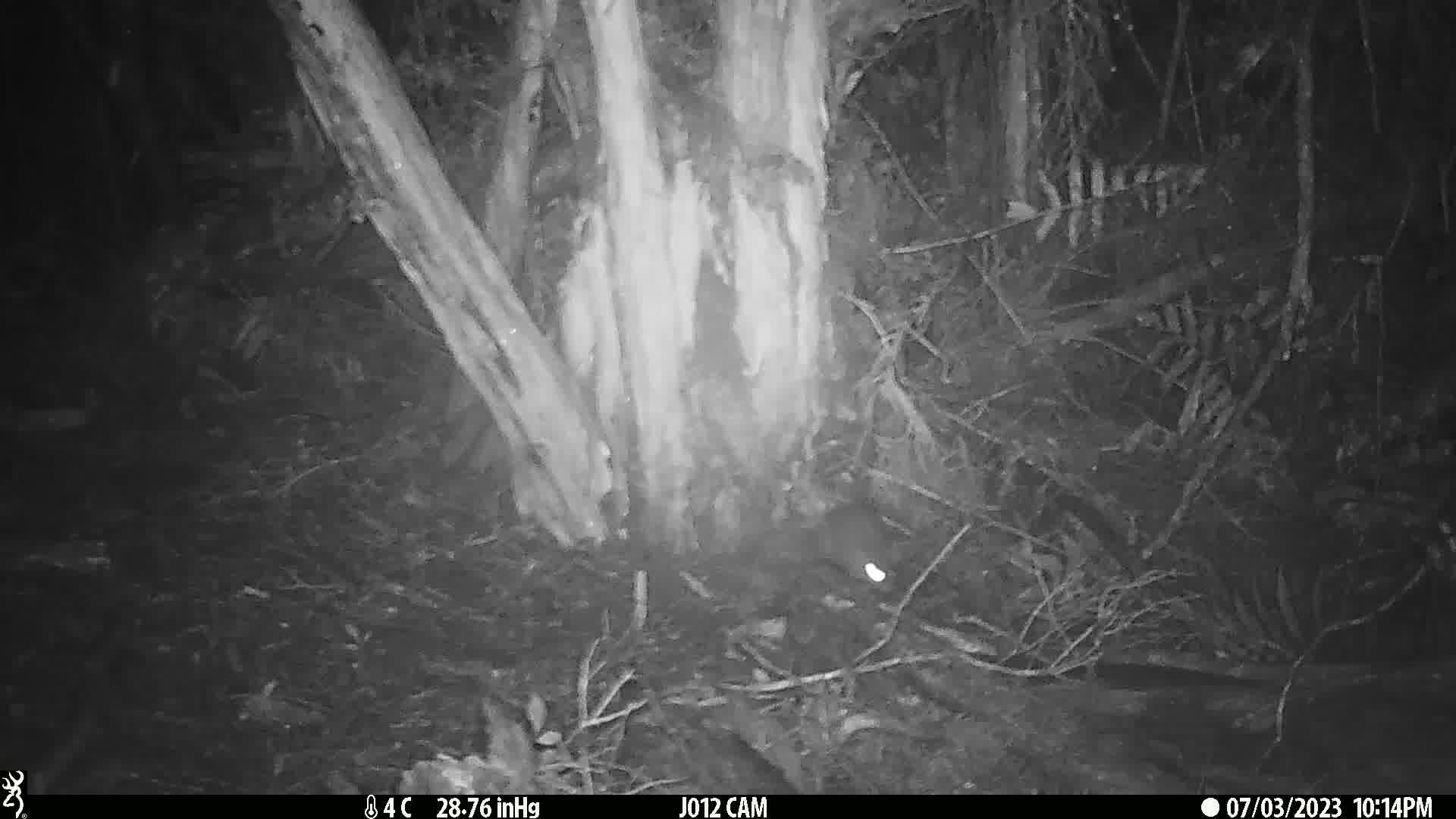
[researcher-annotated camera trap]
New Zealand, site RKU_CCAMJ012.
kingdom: Animalia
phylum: Chordata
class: Mammalia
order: Rodentia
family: Muridae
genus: Rattus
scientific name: Rattus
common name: rat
Rat (Rattus).